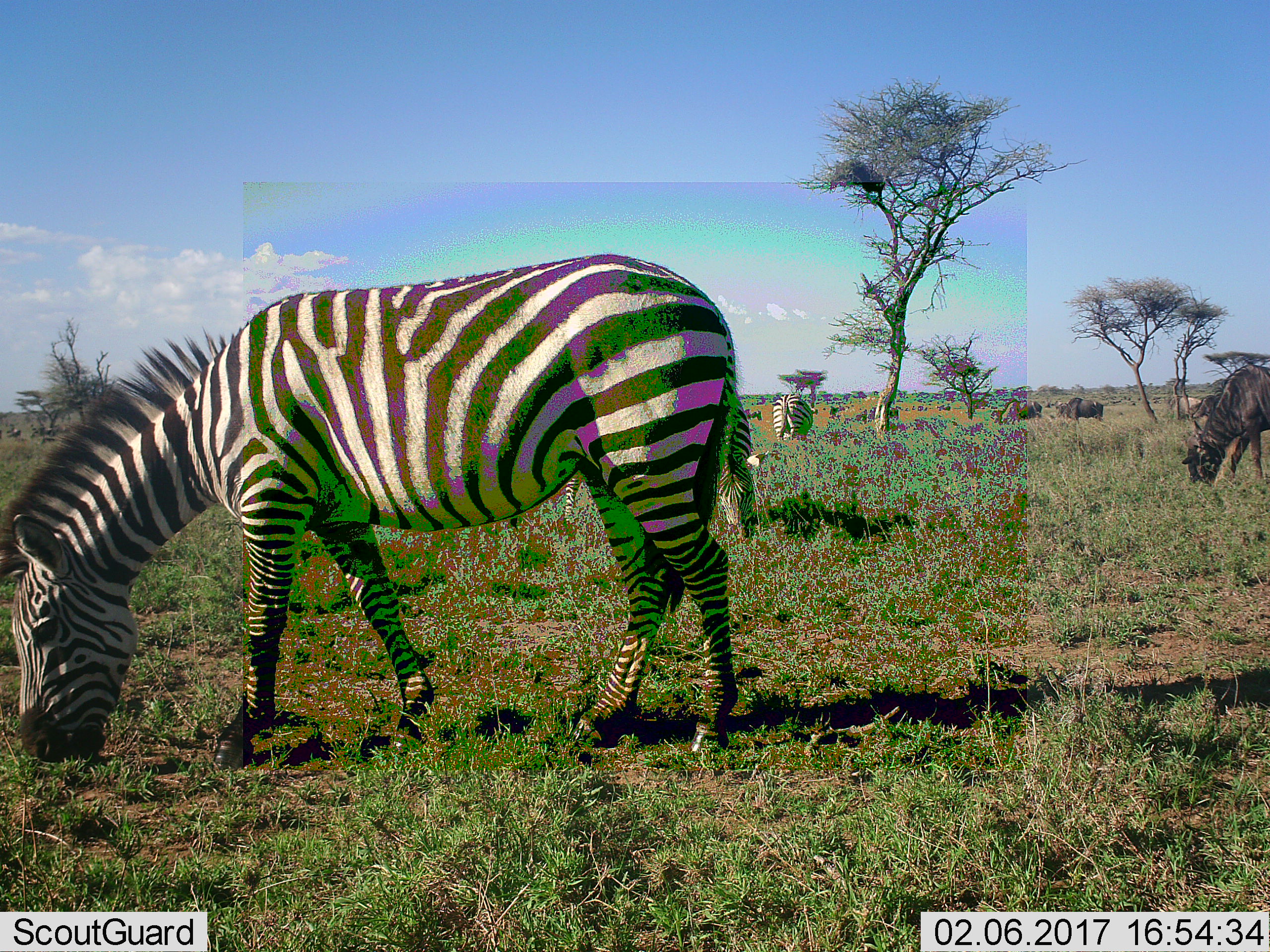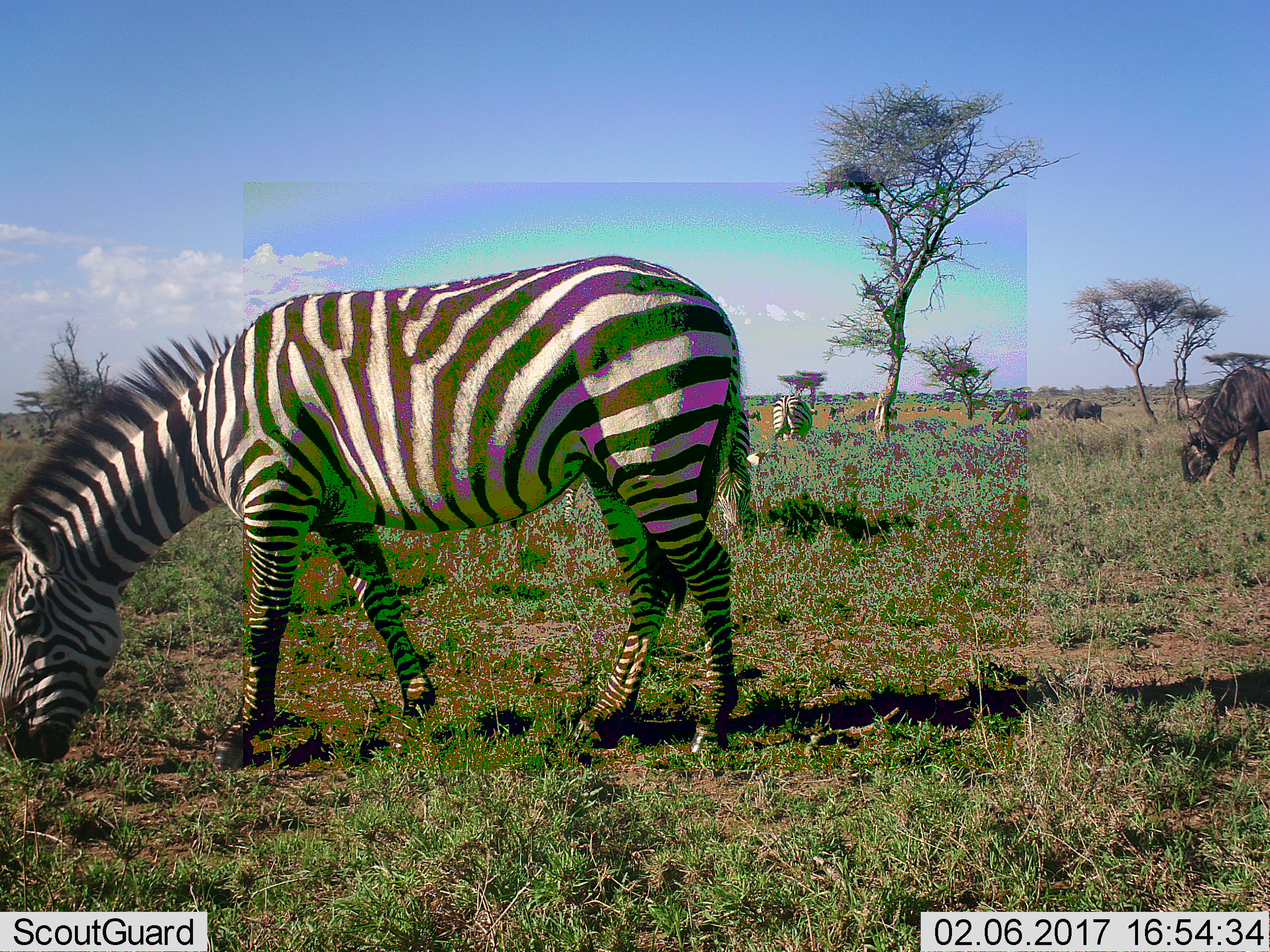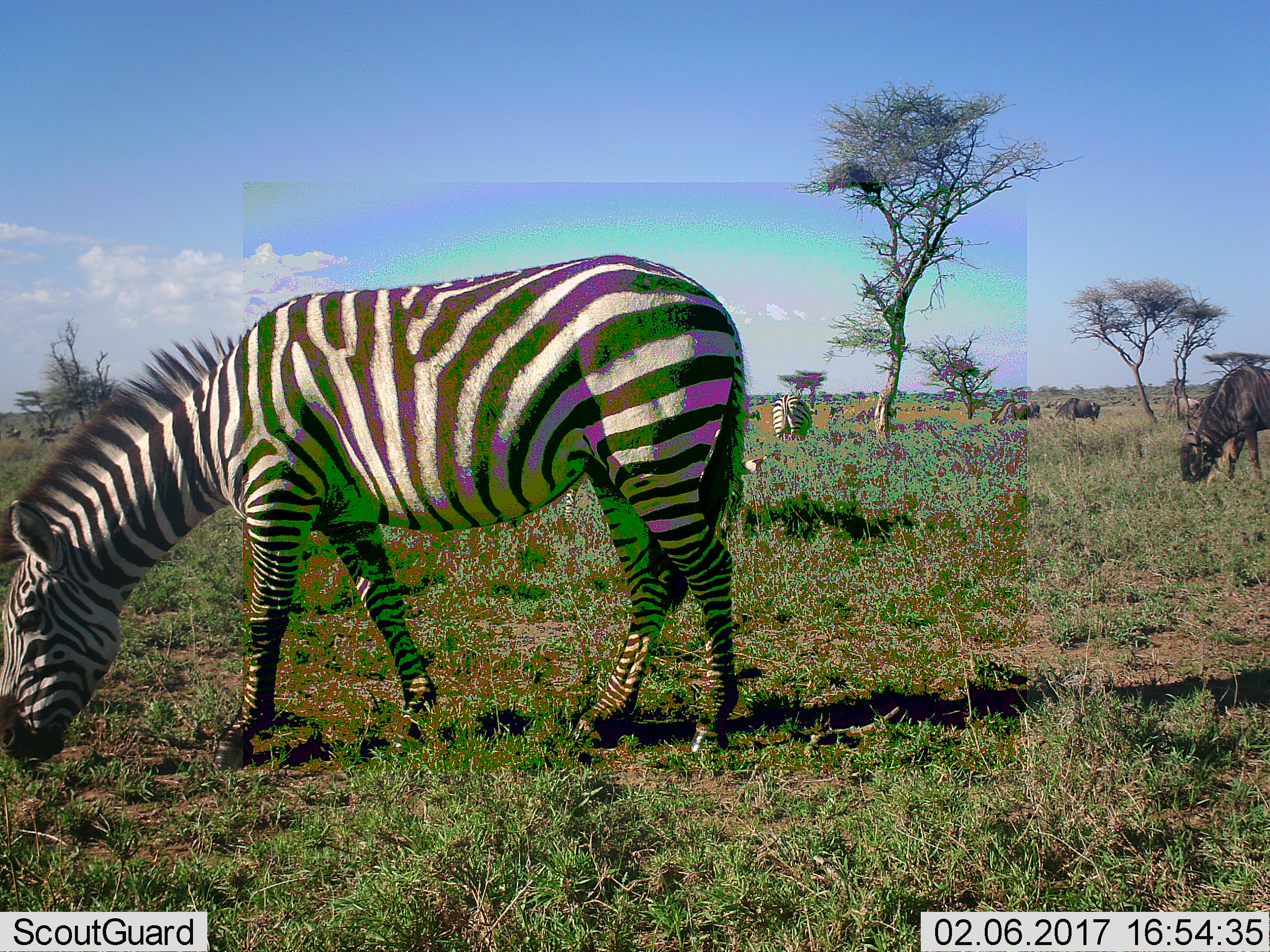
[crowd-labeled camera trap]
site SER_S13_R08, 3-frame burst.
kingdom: Animalia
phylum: Chordata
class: Mammalia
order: Artiodactyla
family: Bovidae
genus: Connochaetes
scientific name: Connochaetes taurinus taurinus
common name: blue wildebeest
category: wildebeestblue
Wildebeestblue (blue wildebeest) (Connochaetes taurinus taurinus), count 4. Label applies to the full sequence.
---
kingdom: Animalia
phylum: Chordata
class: Mammalia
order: Perissodactyla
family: Equidae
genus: Equus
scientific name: Equus quagga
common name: plains zebra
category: zebraplains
Zebraplains (plains zebra) (Equus quagga), count 2. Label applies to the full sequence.